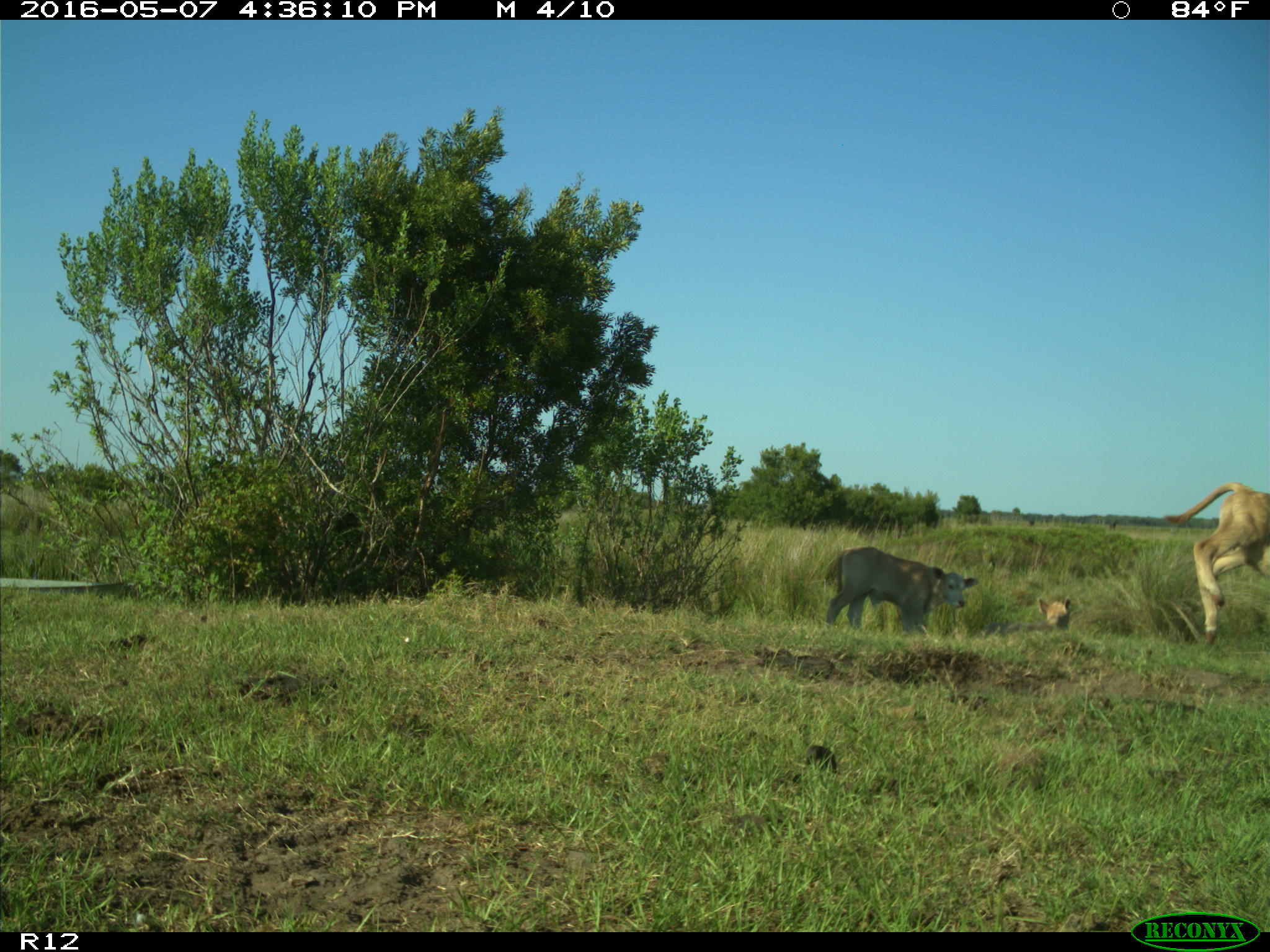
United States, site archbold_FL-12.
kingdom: Animalia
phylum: Chordata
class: Mammalia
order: Artiodactyla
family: Bovidae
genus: Bos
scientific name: Bos taurus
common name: domestic cow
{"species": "Bos taurus (domestic cow)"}